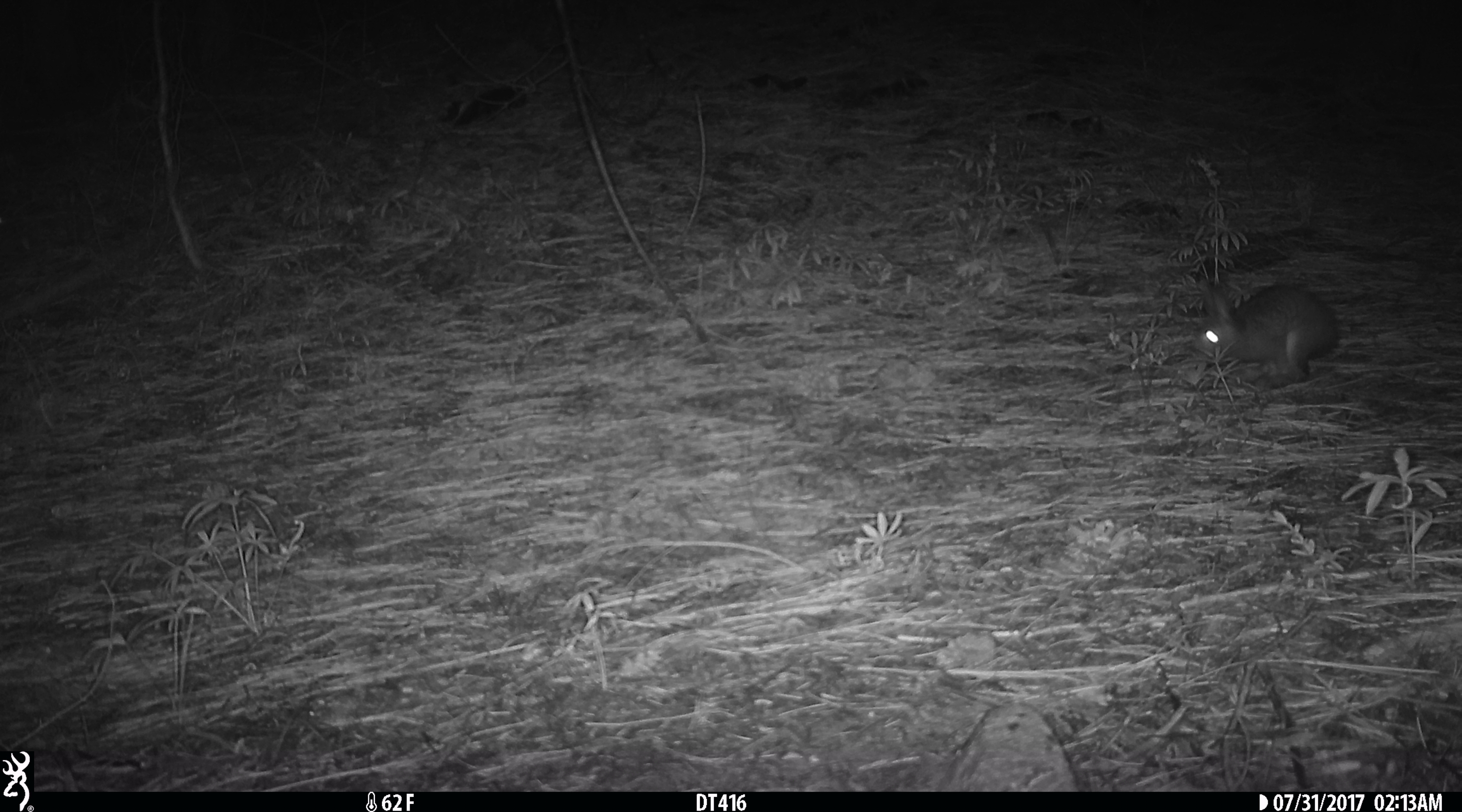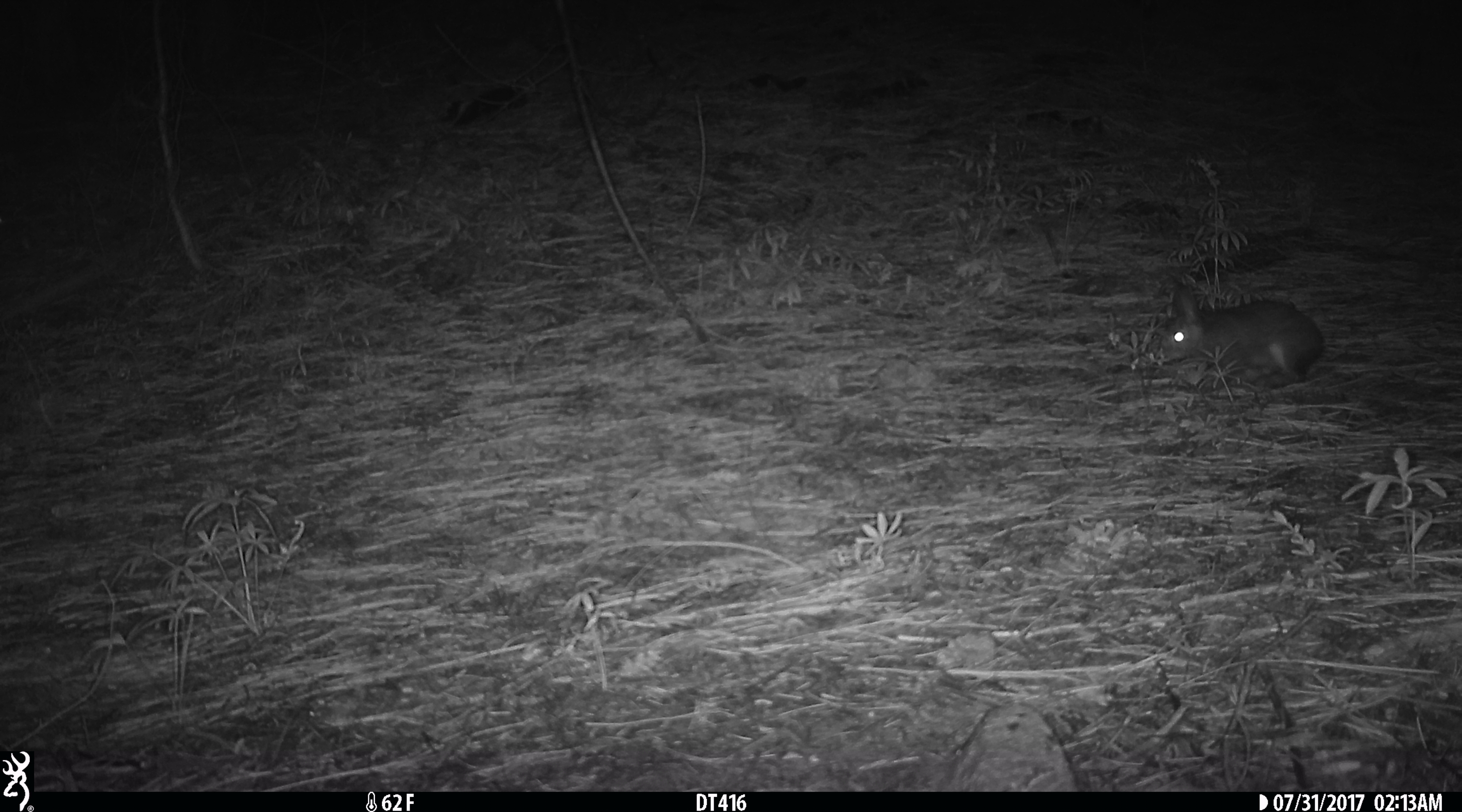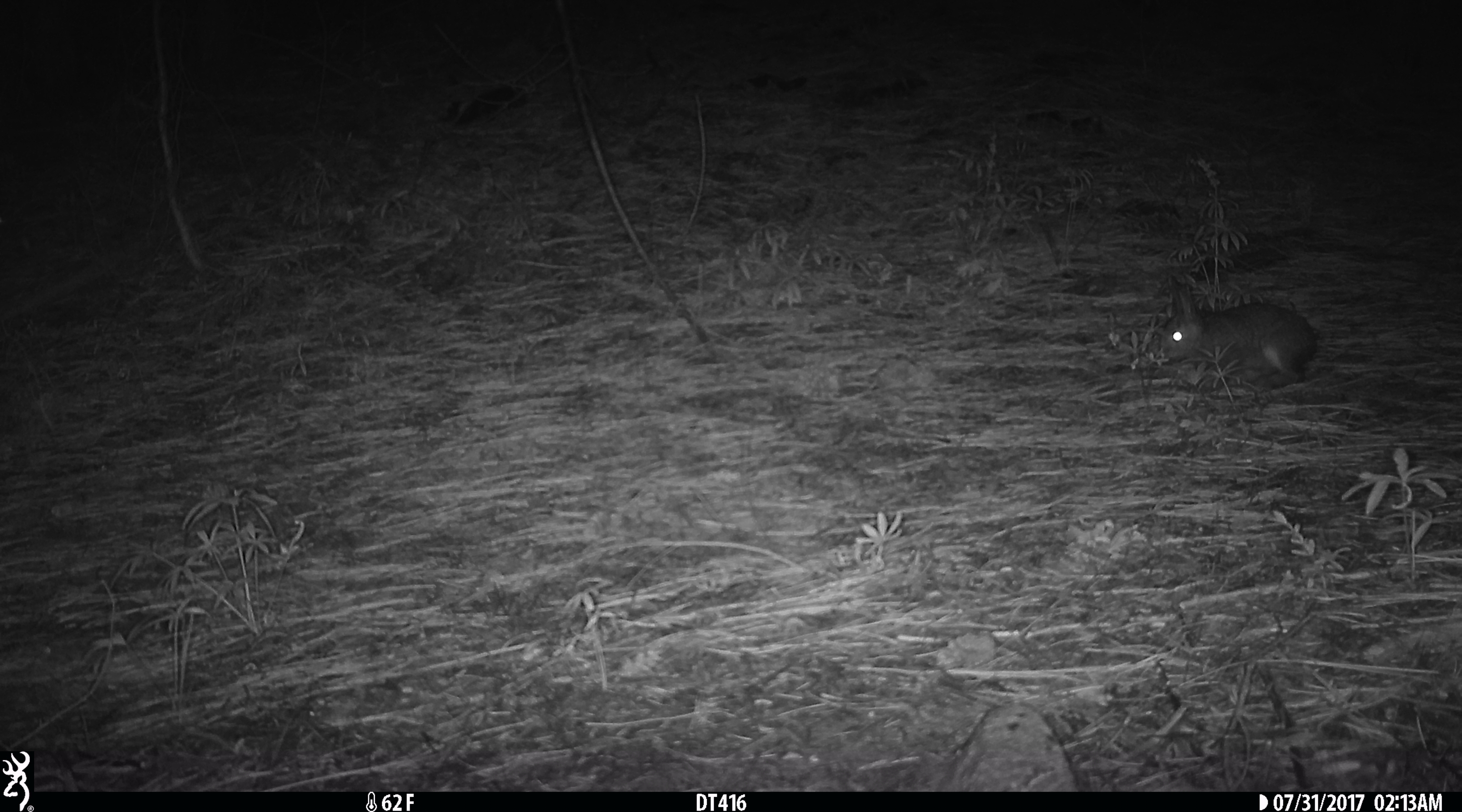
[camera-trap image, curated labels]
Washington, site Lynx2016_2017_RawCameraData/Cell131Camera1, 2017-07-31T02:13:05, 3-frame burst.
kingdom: Animalia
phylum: Chordata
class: Mammalia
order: Lagomorpha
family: Leporidae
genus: Lepus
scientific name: Lepus americanus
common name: snowshoe hare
Lepus americanus (snowshoe hare). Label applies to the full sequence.